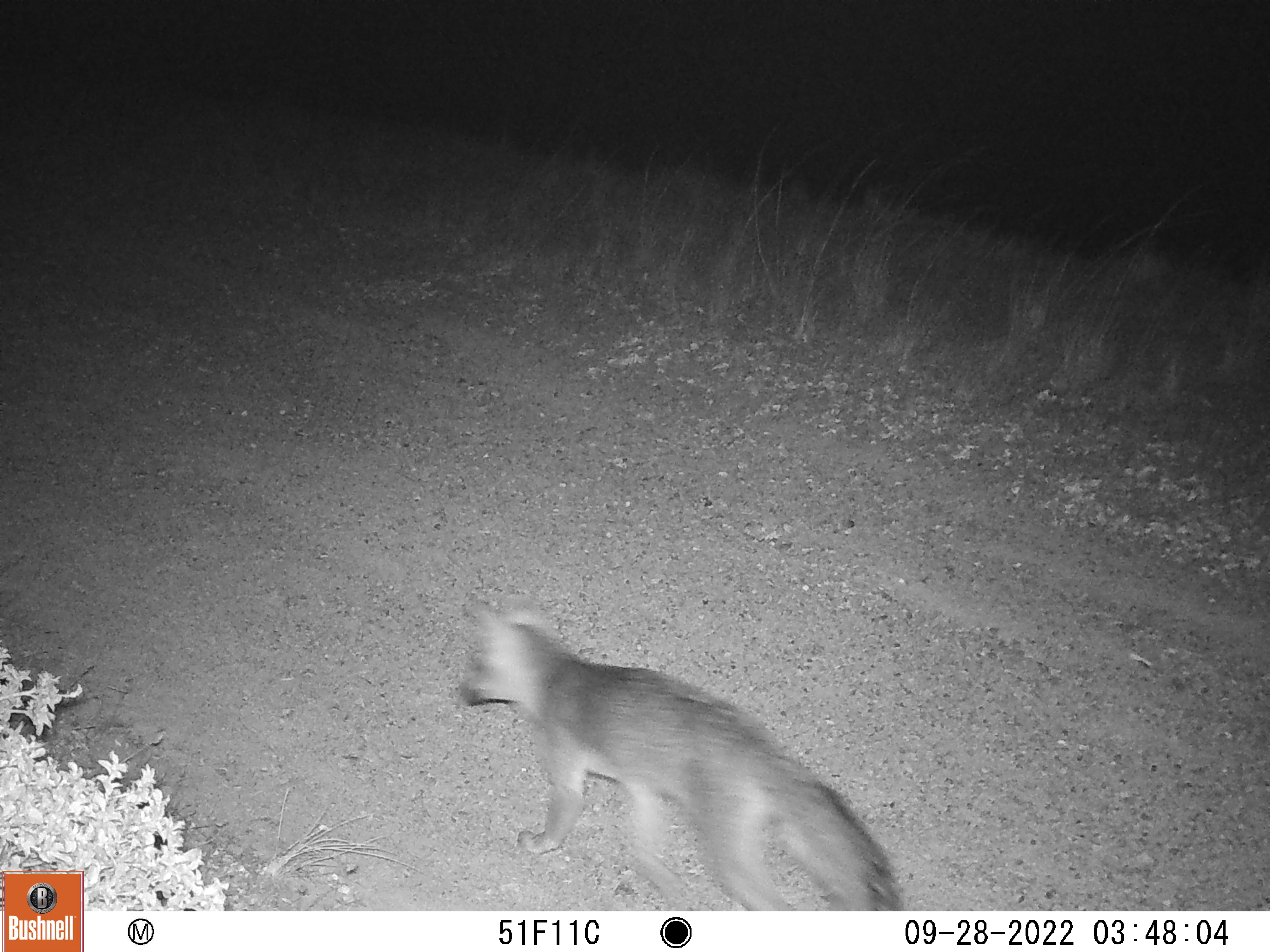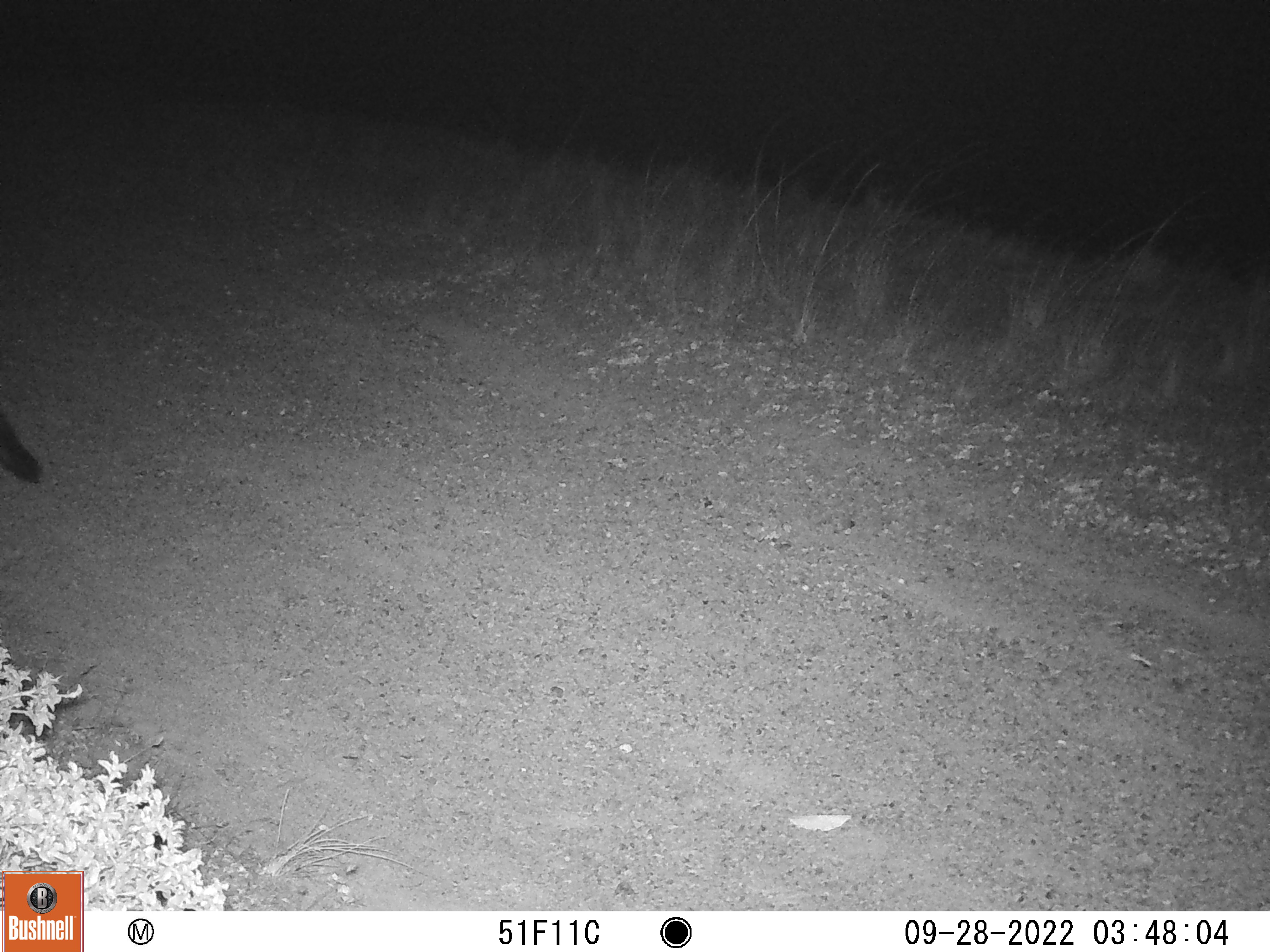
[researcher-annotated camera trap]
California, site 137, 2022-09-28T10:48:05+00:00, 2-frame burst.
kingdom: Animalia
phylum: Chordata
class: Mammalia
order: Carnivora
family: Canidae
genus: Urocyon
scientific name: Urocyon cinereoargenteus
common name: gray fox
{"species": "gray fox (Urocyon cinereoargenteus)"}